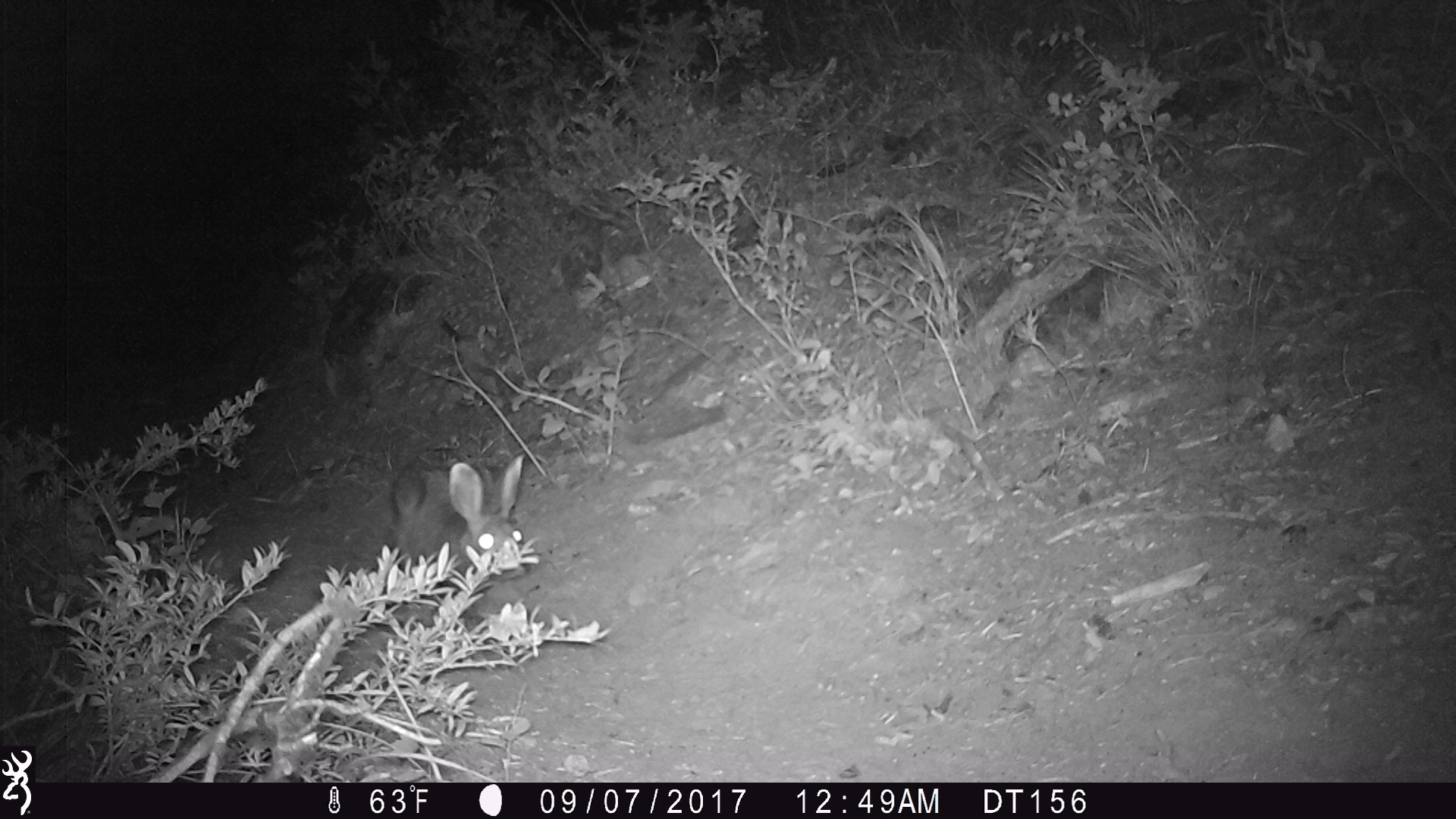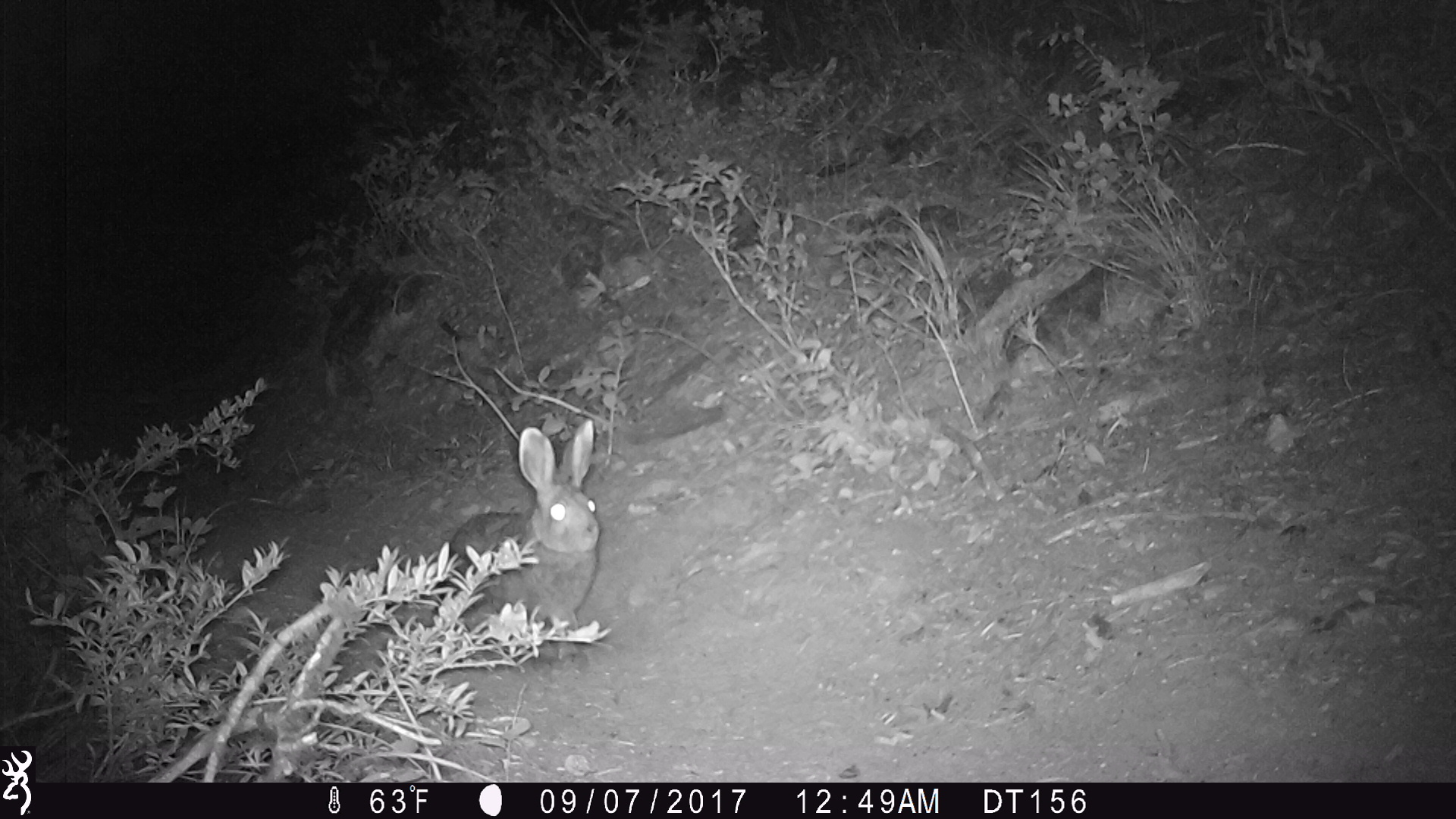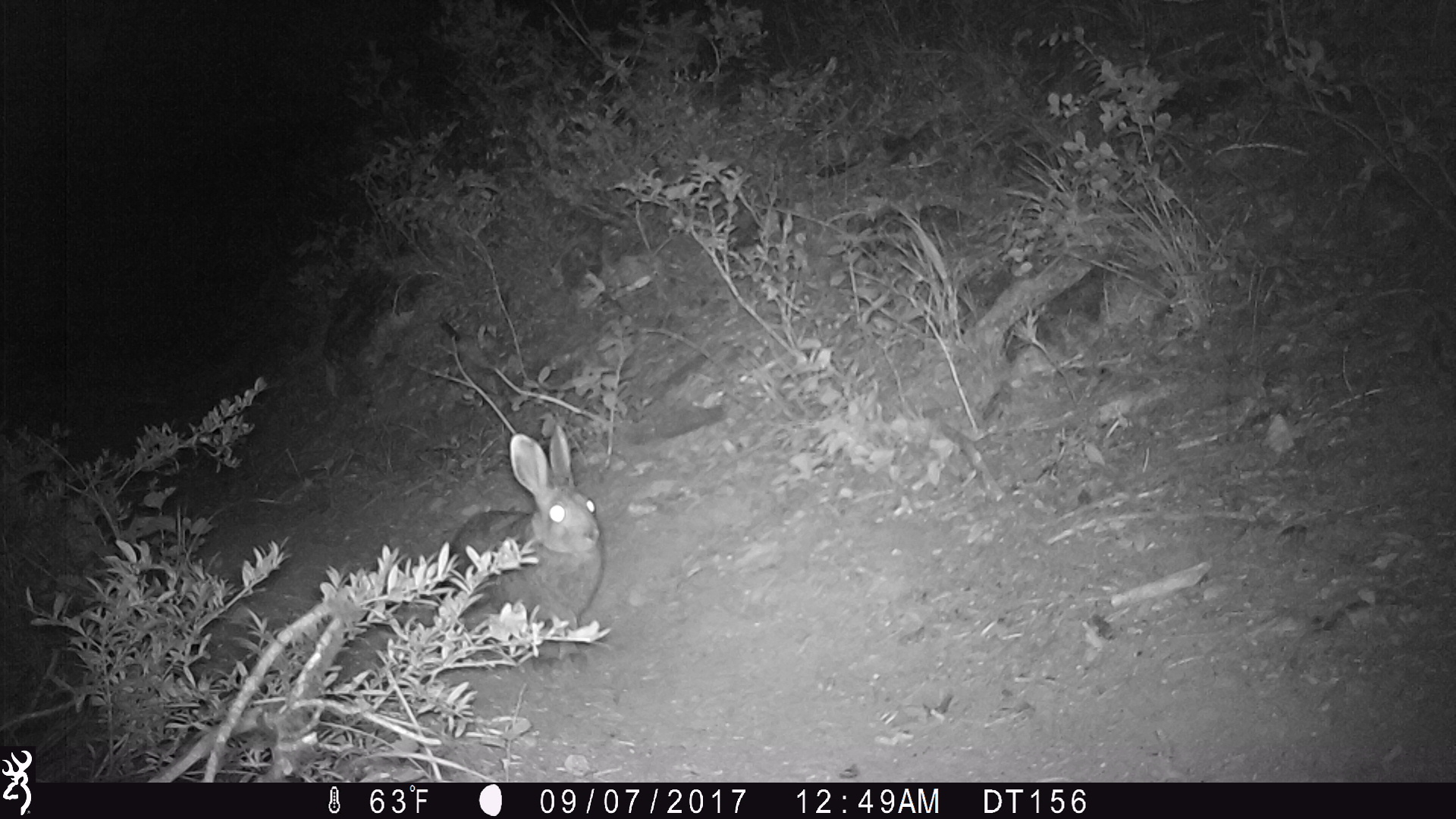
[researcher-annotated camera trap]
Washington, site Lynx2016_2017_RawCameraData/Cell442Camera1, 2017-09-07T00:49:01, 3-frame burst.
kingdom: Animalia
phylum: Chordata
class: Mammalia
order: Lagomorpha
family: Leporidae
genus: Lepus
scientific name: Lepus americanus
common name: snowshoe hare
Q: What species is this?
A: Lepus americanus (snowshoe hare).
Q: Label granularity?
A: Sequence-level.